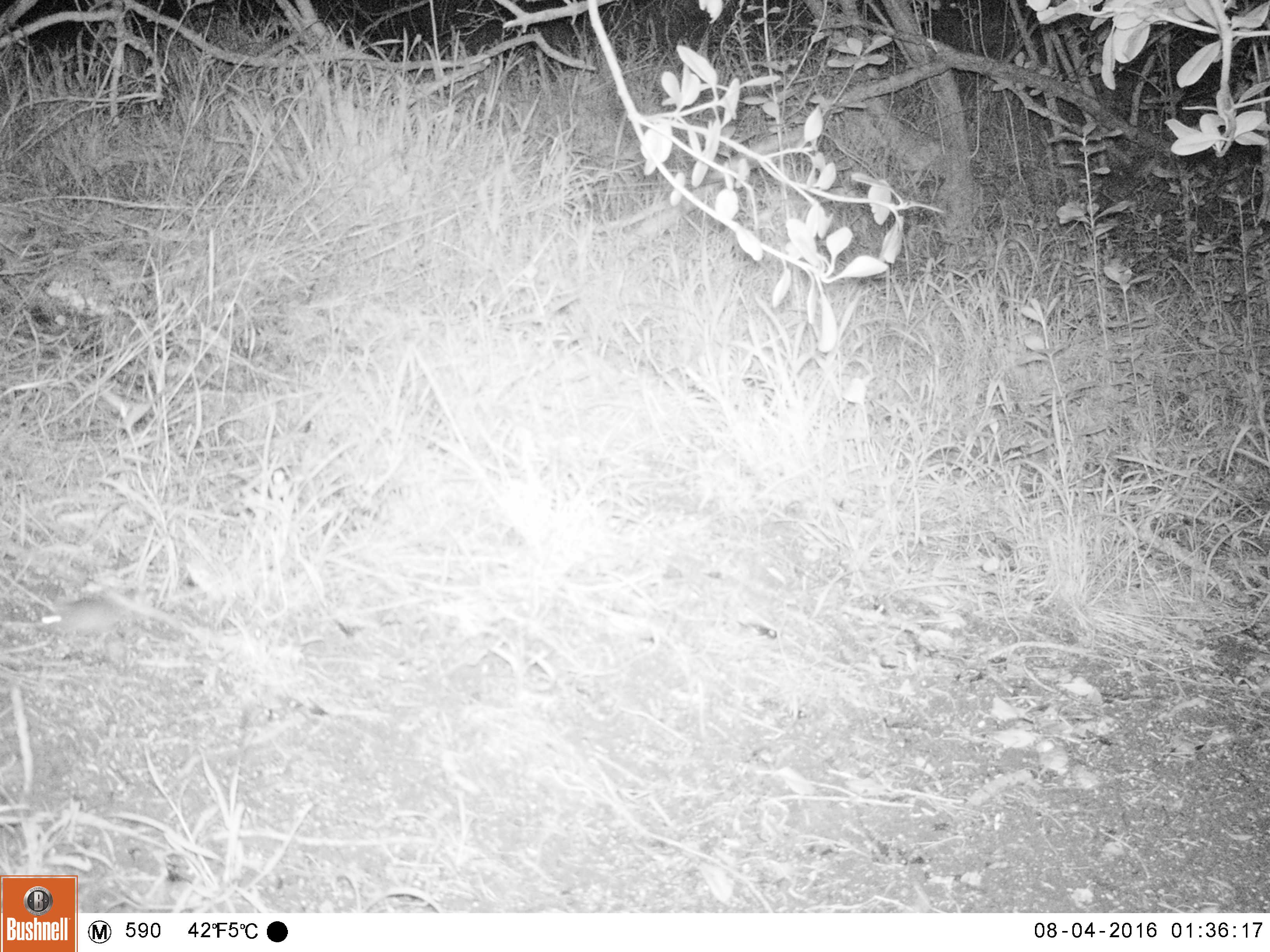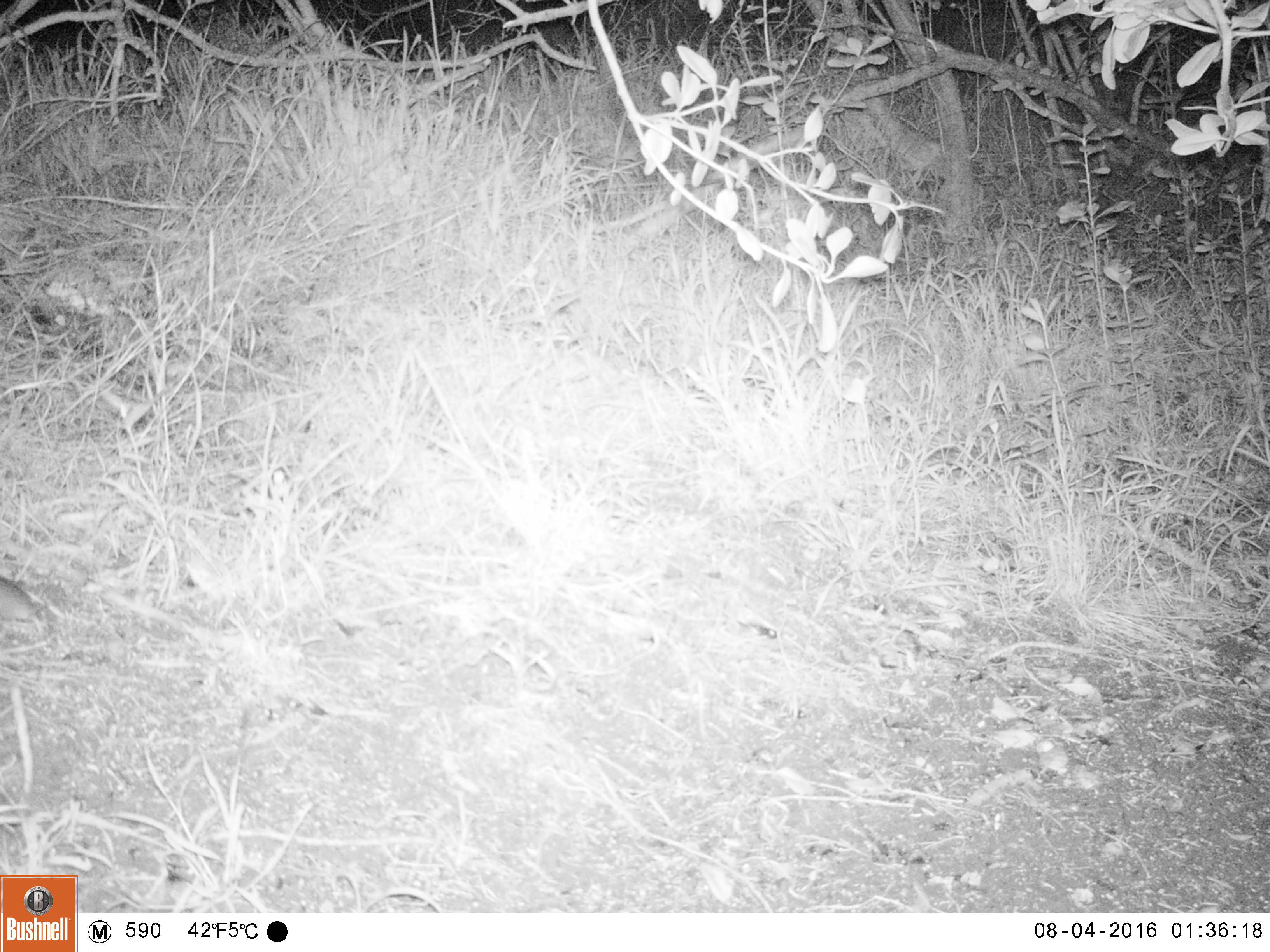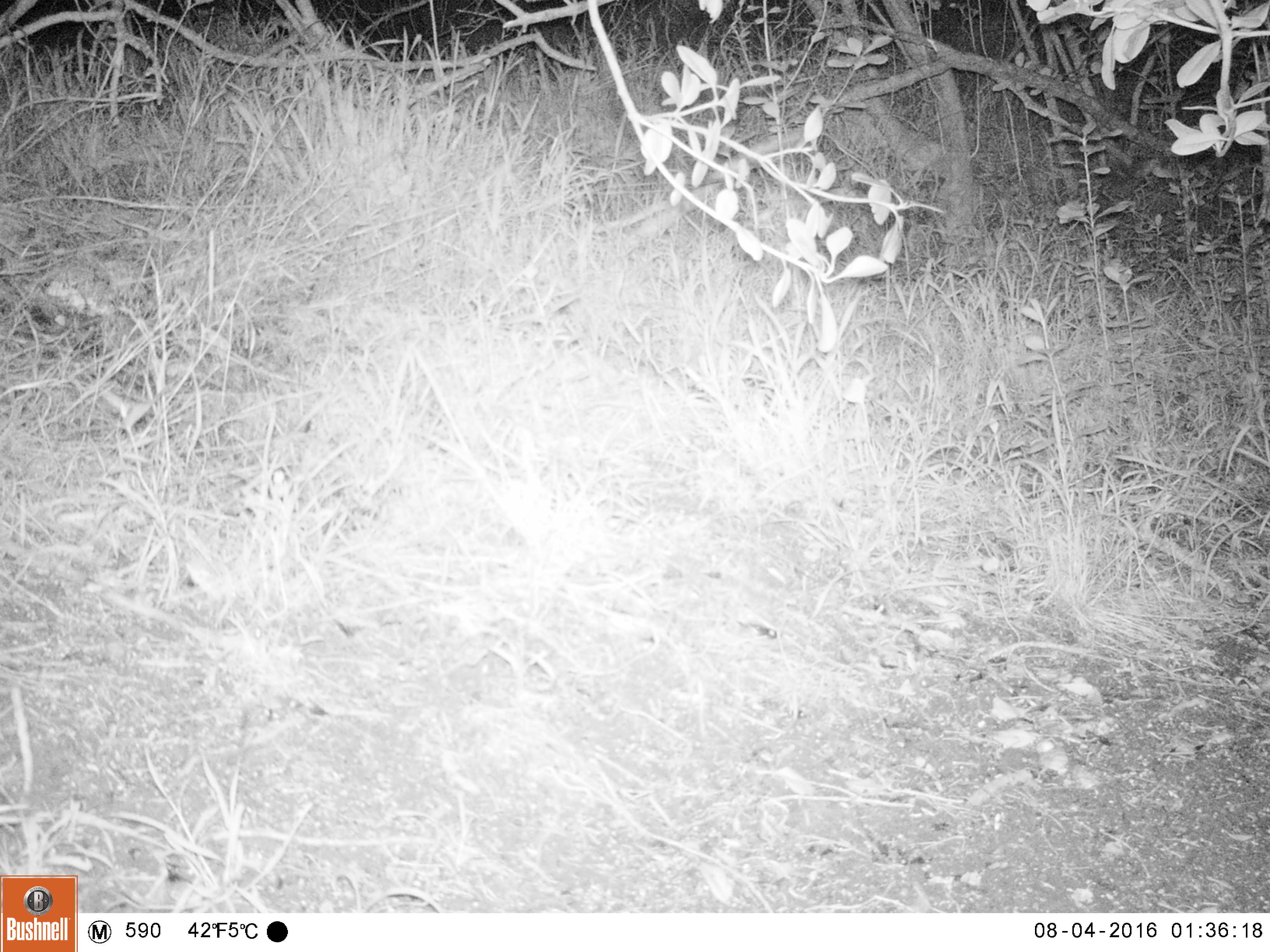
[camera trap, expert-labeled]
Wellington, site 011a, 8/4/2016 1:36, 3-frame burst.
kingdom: Animalia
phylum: Chordata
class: Mammalia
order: Rodentia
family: Muridae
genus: Mus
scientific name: Mus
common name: mouse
Mouse (Mus).